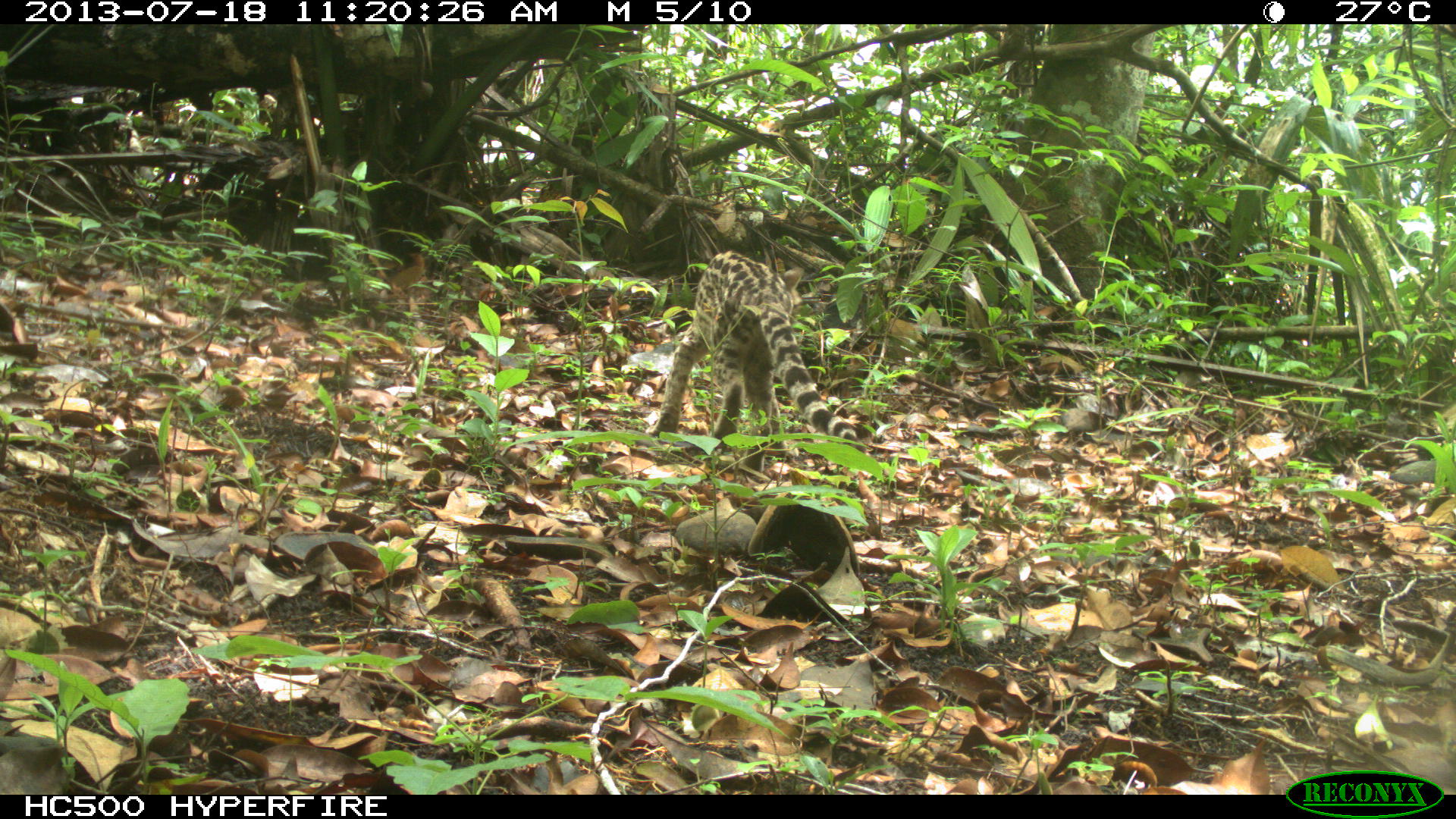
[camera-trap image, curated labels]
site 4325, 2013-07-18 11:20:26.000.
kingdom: Animalia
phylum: Chordata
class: Mammalia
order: Carnivora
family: Felidae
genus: Leopardus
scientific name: Leopardus wiedii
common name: margay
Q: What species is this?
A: Leopardus wiedii (margay).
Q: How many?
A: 1.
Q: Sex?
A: Female.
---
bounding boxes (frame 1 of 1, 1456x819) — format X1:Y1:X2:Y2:
leopardus wiedii: 642:248:867:477